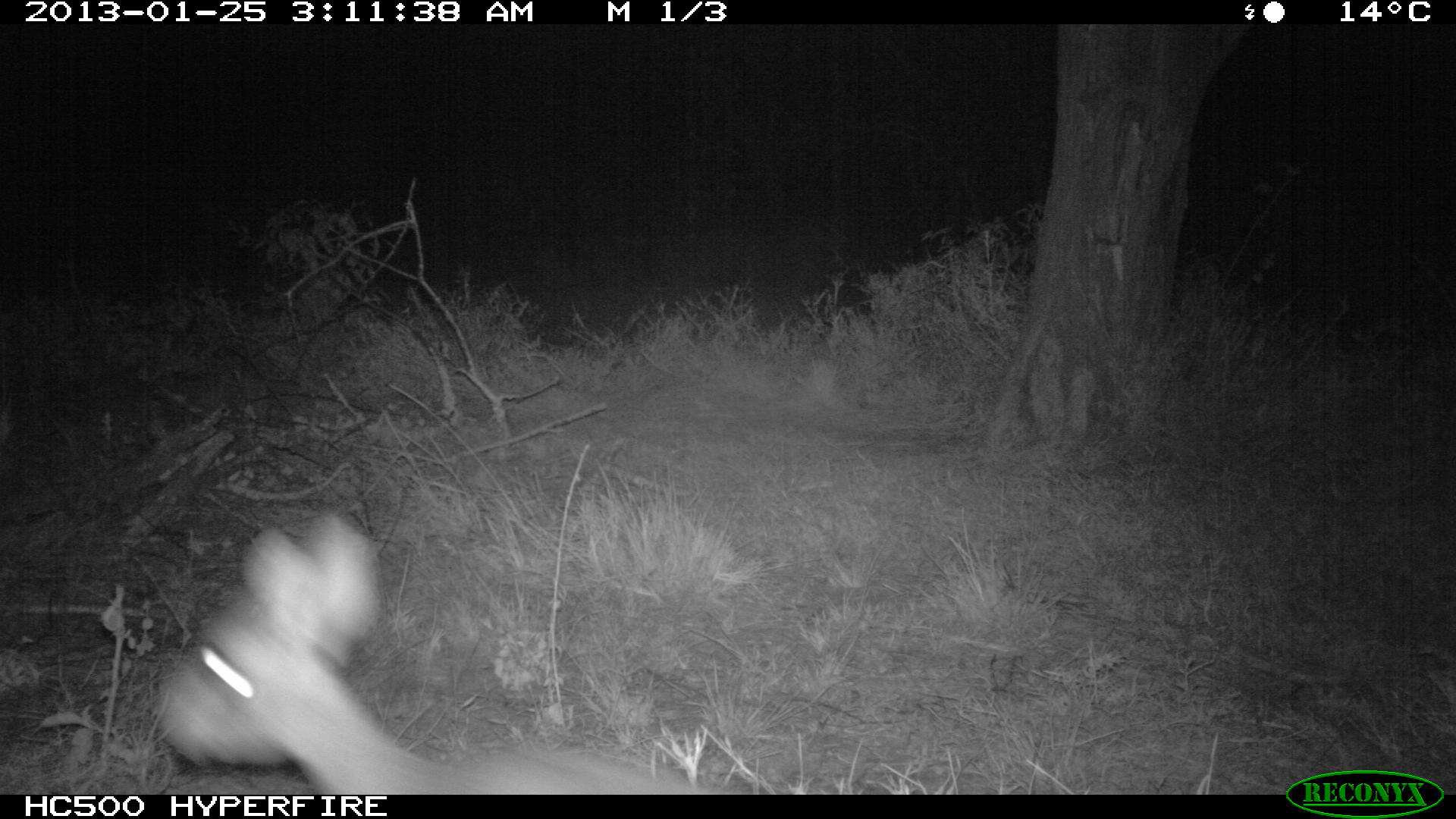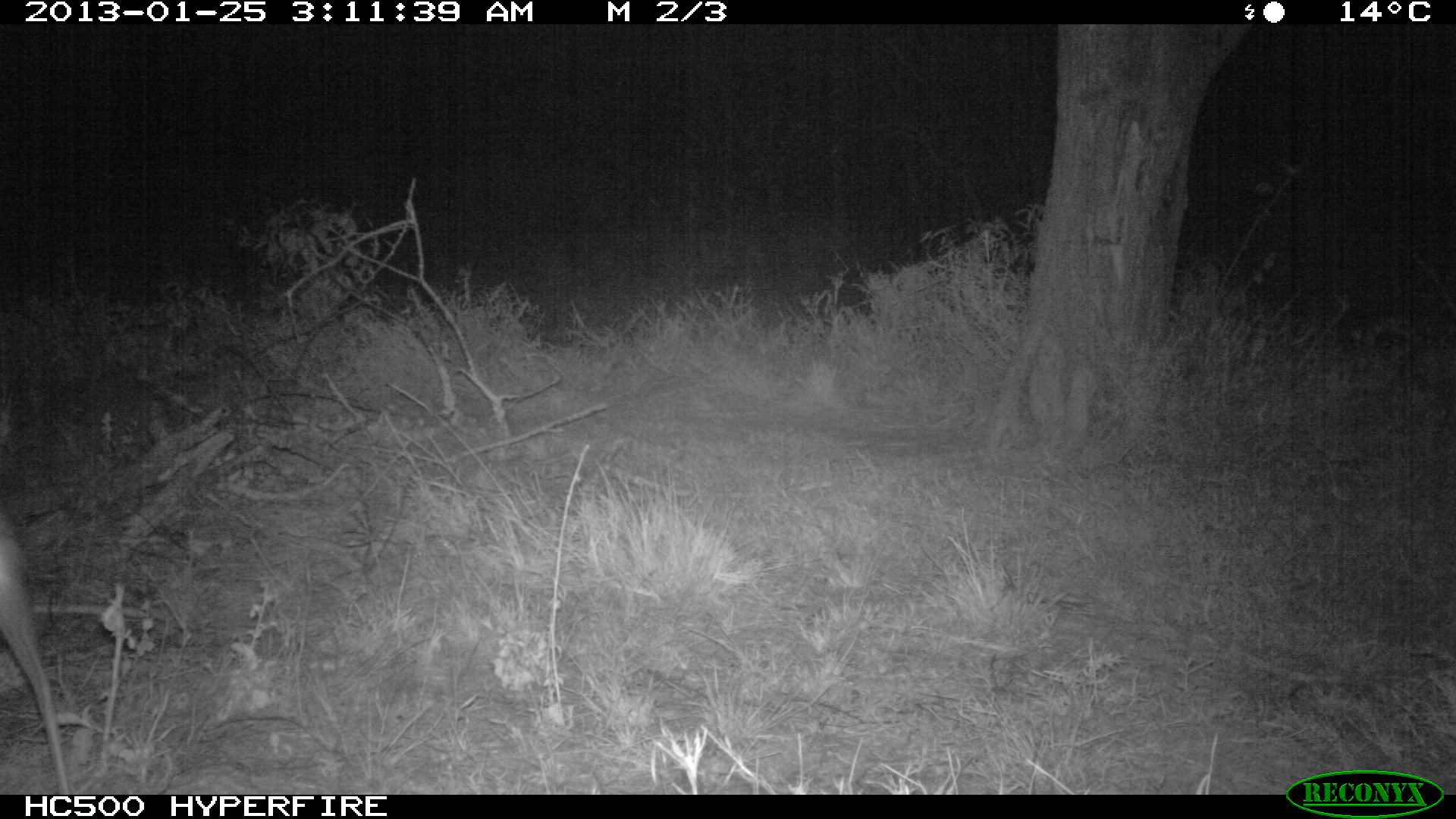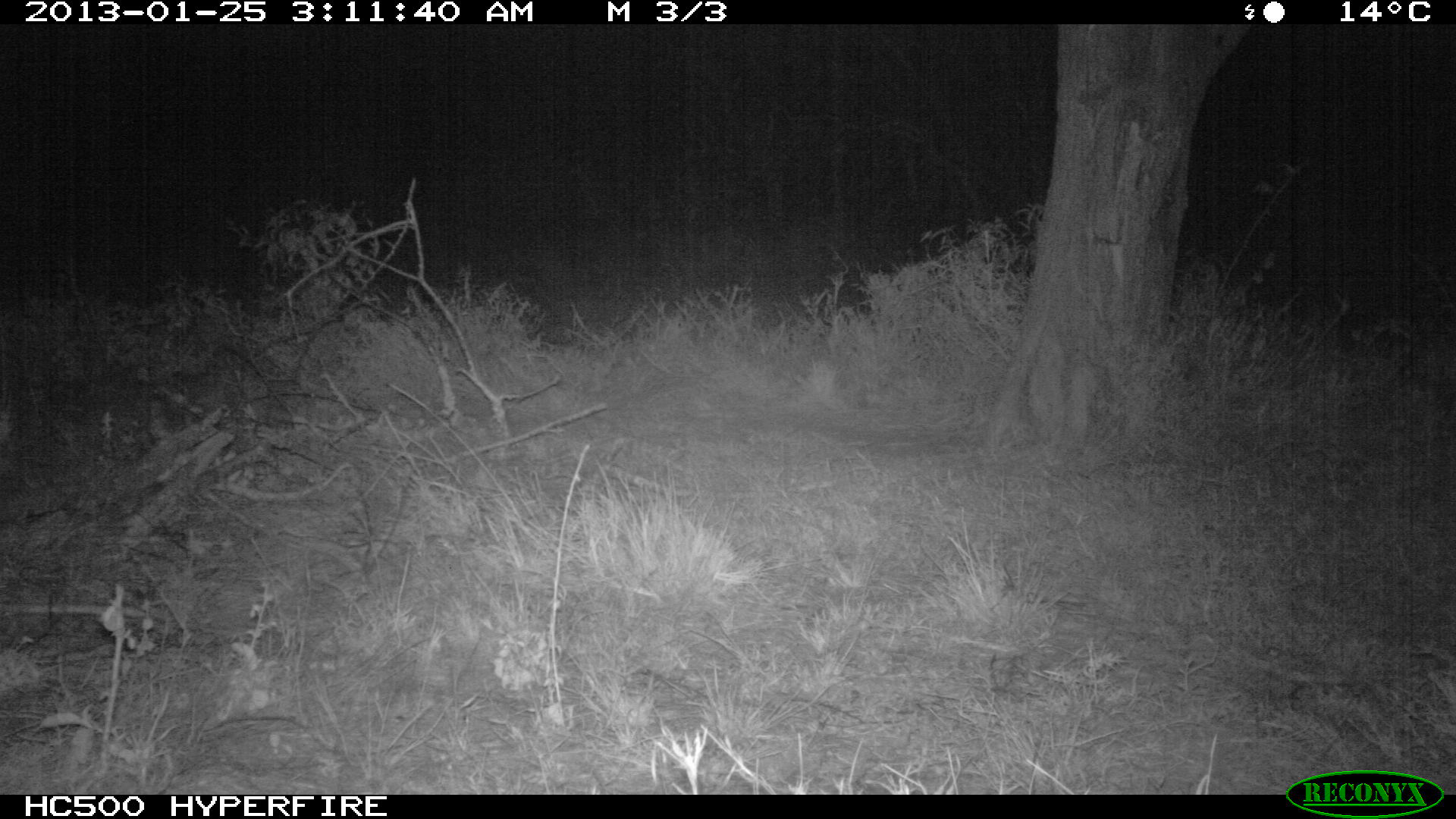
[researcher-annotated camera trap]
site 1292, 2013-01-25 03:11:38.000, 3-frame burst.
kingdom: Animalia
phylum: Chordata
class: Mammalia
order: Artiodactyla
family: Bovidae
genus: Madoqua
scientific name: Madoqua guentheri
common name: günther's dik-dik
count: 1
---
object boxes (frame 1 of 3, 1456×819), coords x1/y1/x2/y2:
madoqua guentheri: 154/516/723/793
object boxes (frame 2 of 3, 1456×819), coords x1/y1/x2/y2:
madoqua guentheri: 0/521/67/791